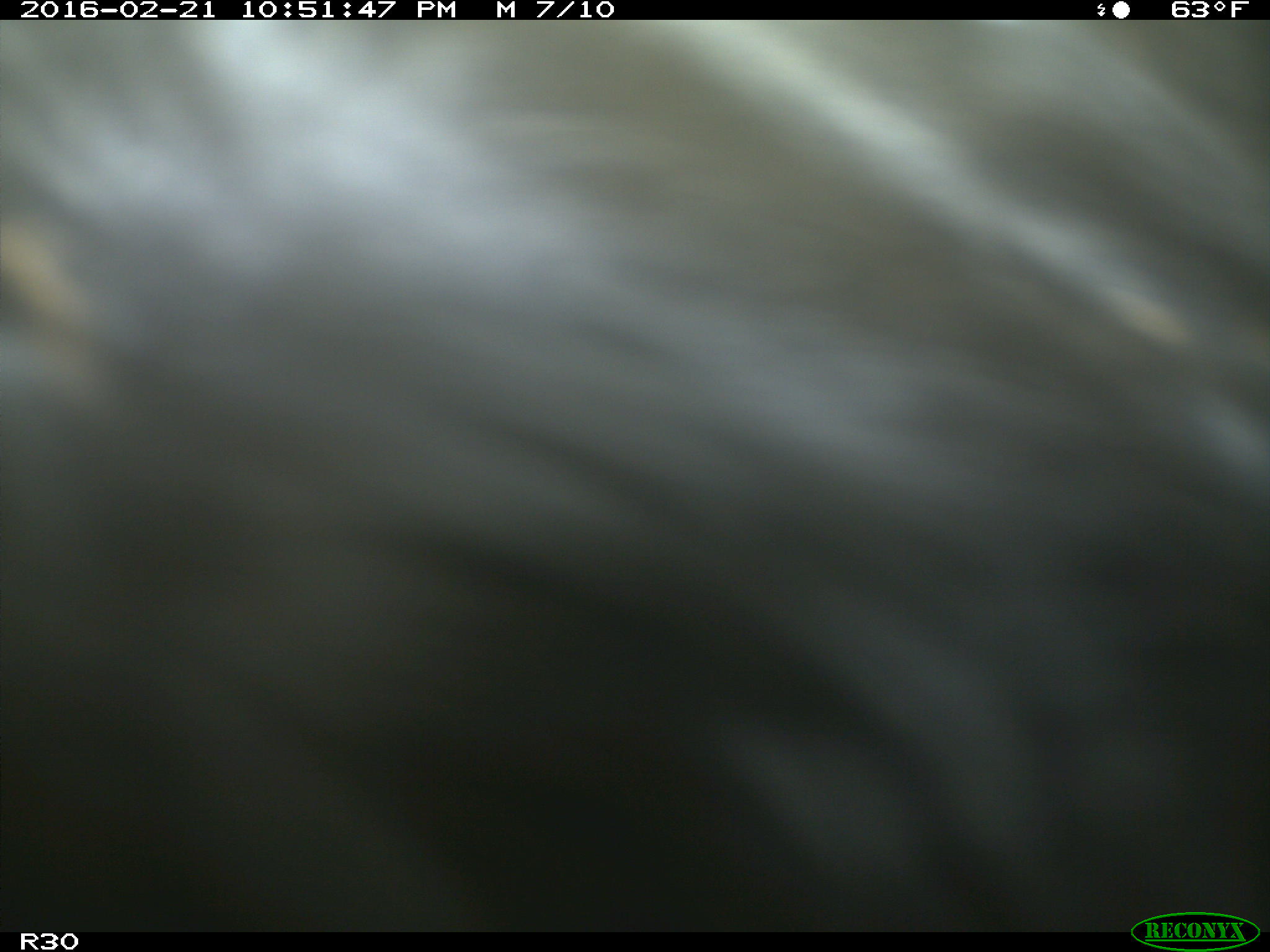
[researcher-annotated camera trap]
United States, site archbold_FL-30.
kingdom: Animalia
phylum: Chordata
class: Mammalia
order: Artiodactyla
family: Bovidae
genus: Bos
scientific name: Bos taurus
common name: domestic cow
Bos taurus (domestic cow).